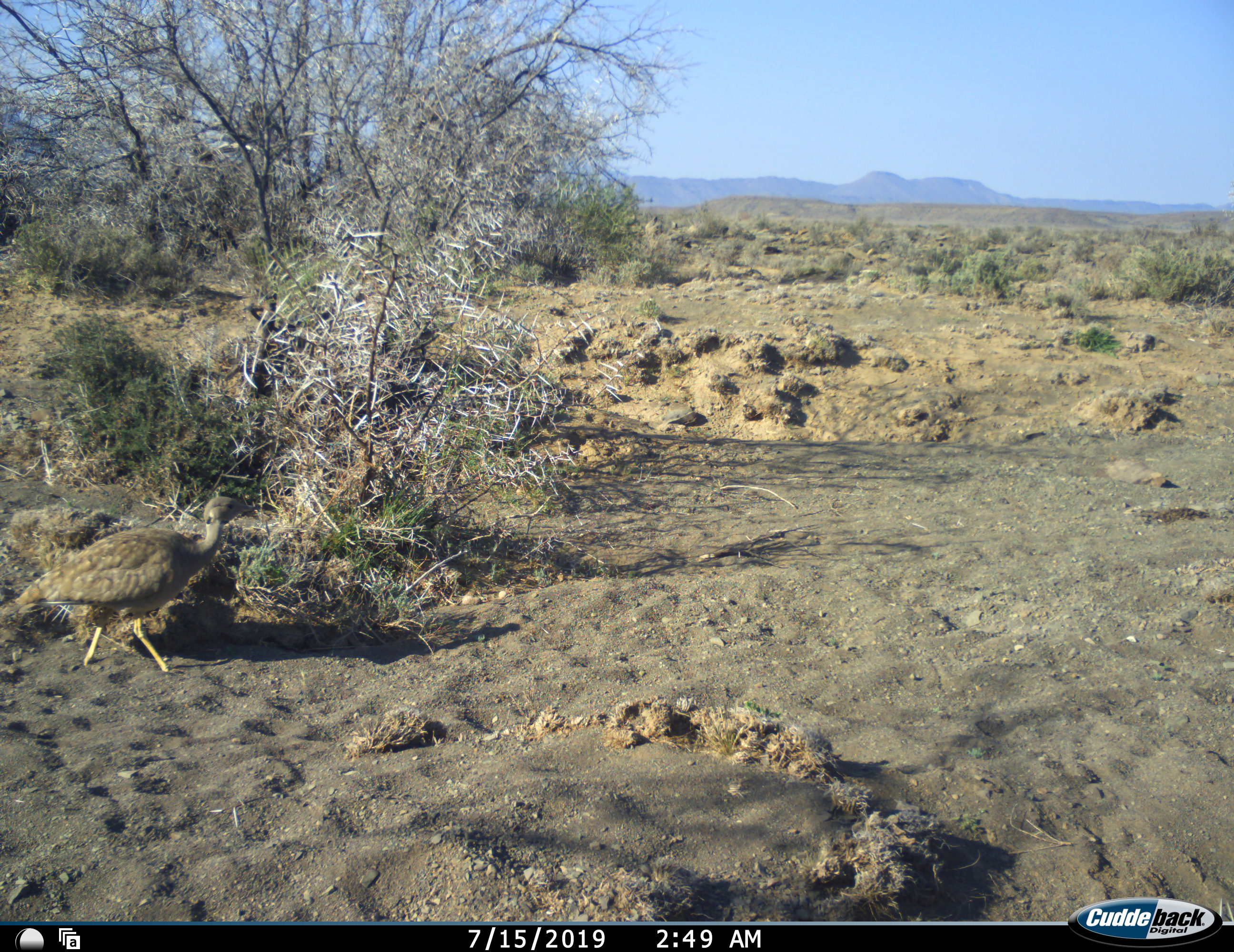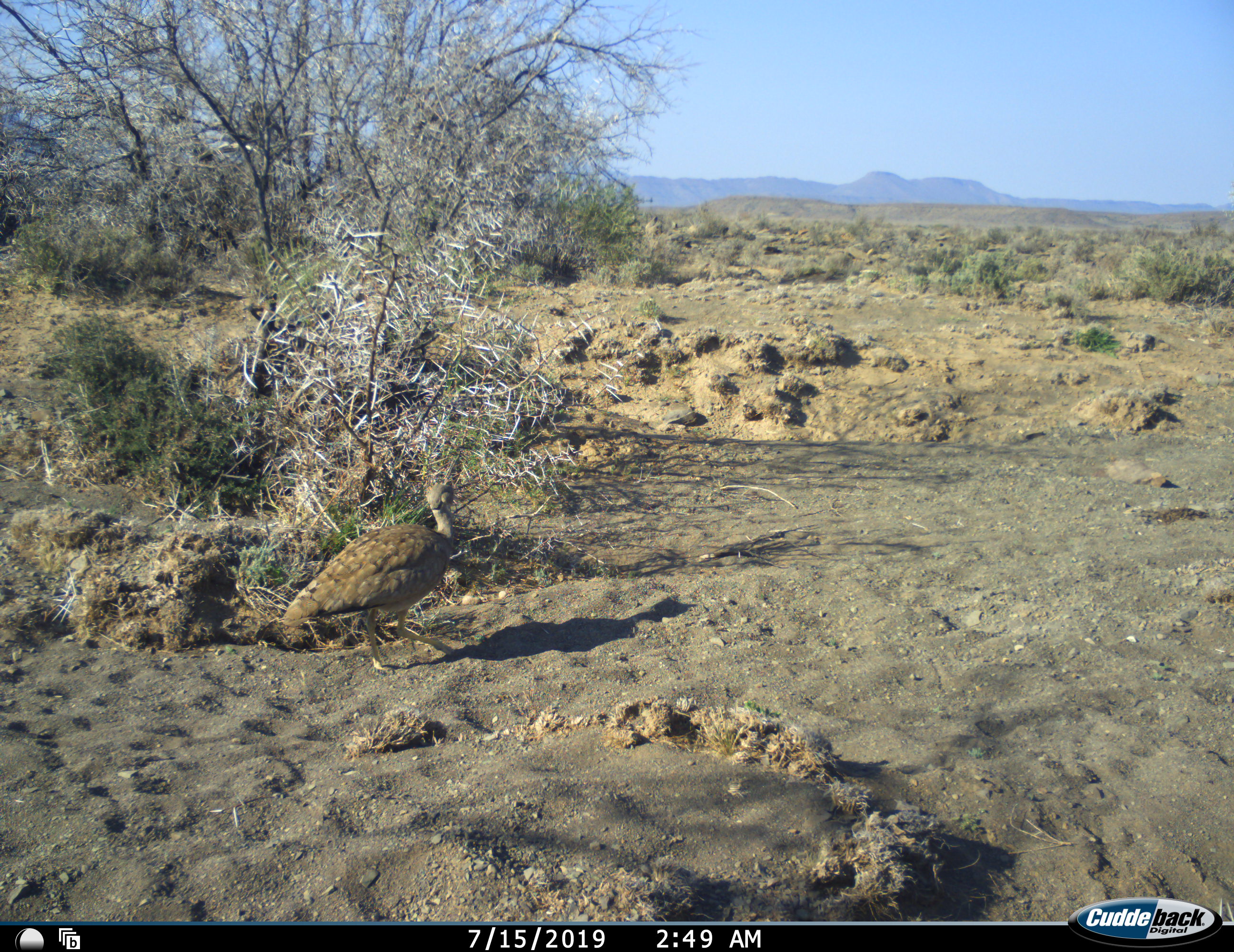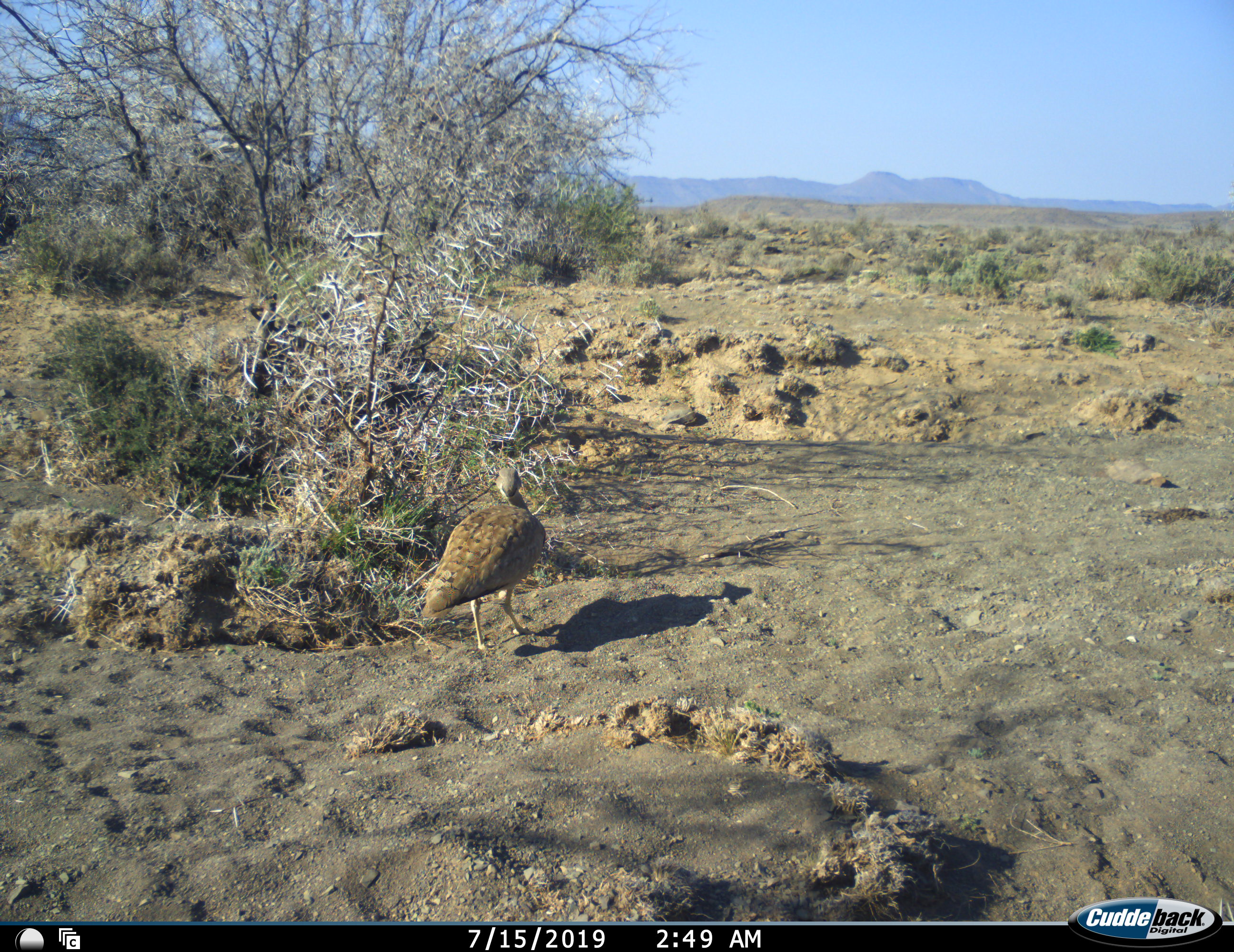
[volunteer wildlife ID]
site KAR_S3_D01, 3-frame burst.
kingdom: Animalia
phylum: Chordata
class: Aves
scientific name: Aves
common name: bird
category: birdother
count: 1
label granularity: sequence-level